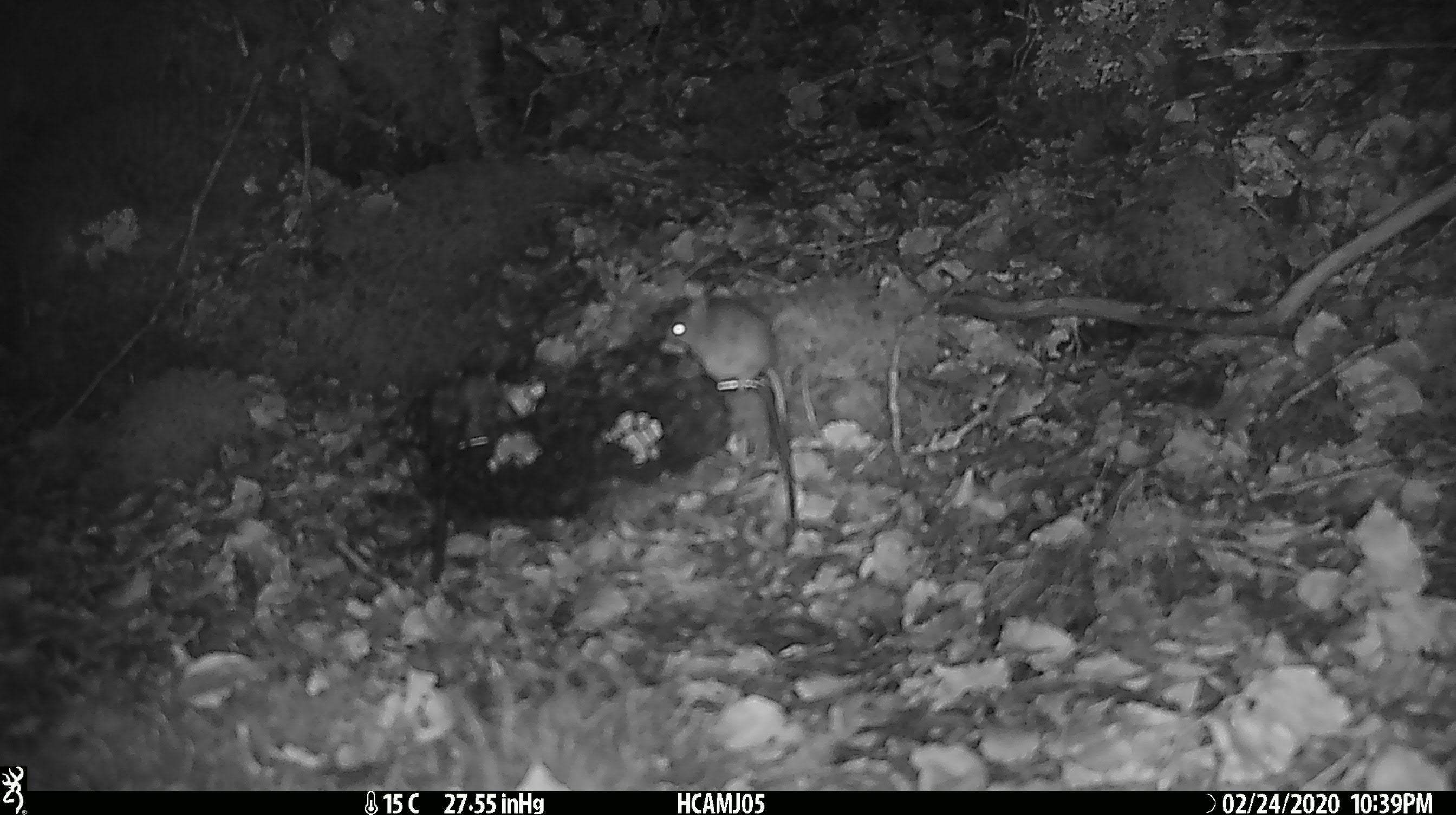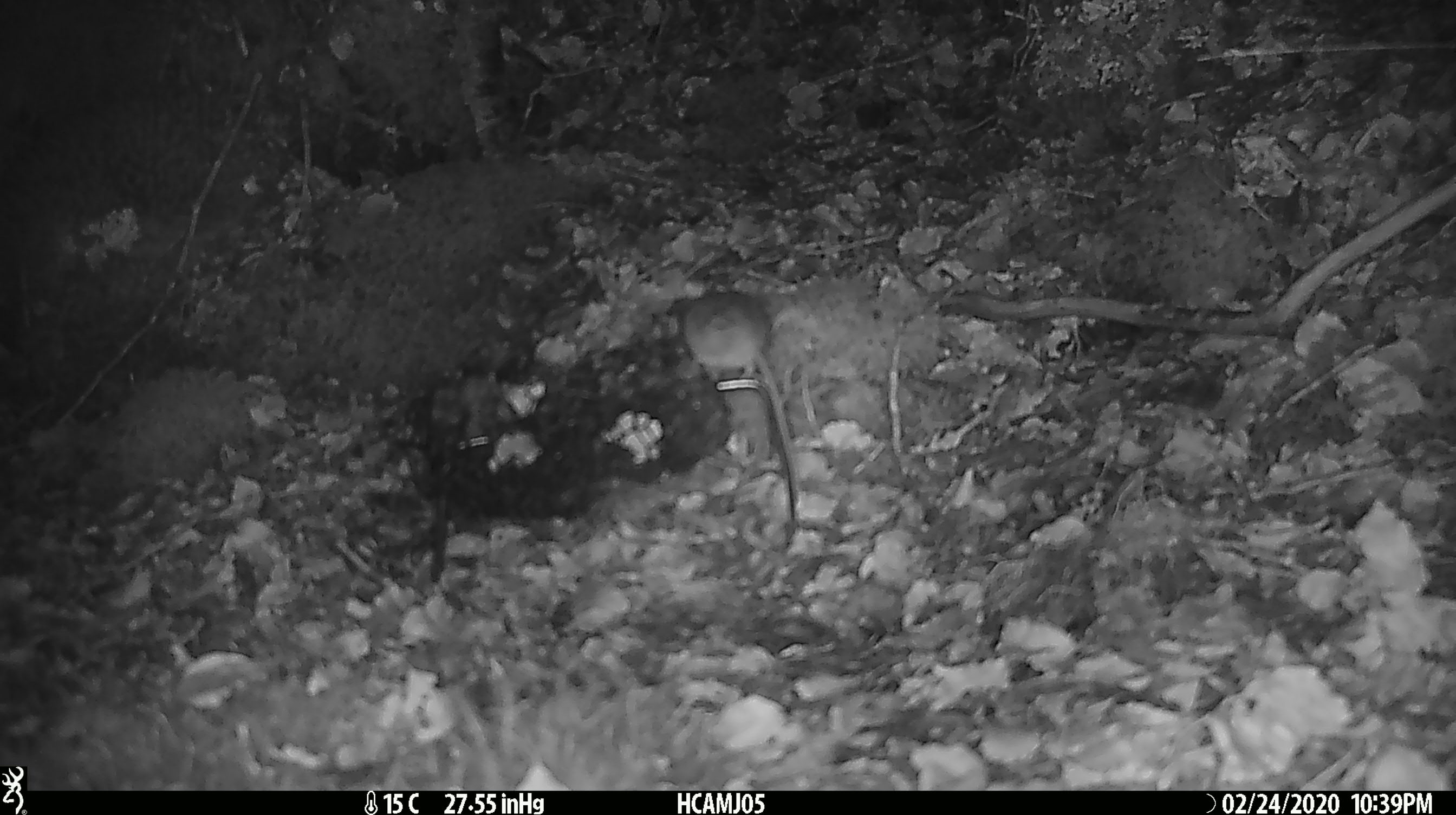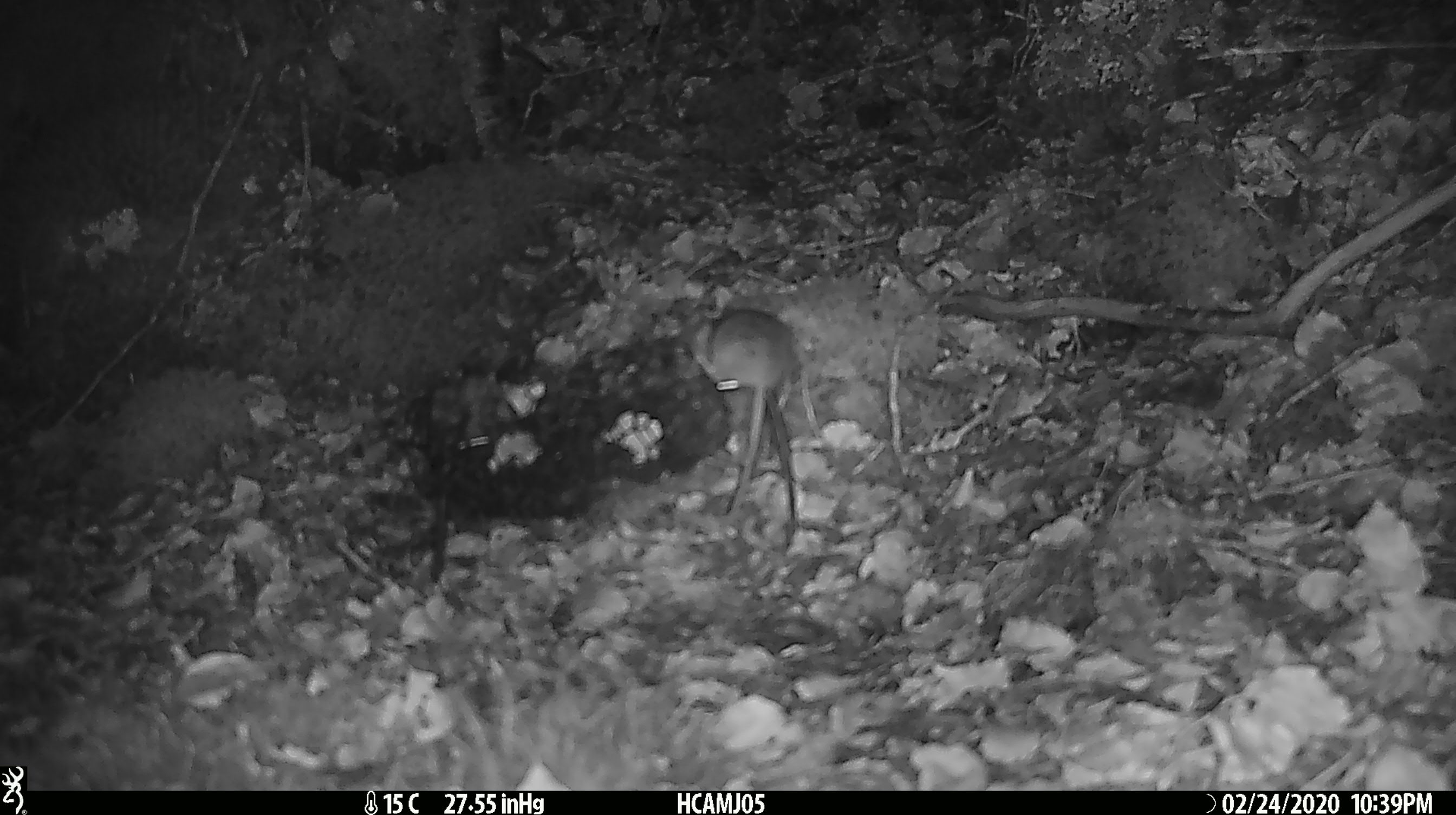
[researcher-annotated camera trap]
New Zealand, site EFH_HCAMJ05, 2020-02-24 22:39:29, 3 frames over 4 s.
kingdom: Animalia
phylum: Chordata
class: Mammalia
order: Rodentia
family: Muridae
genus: Mus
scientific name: Mus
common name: mouse